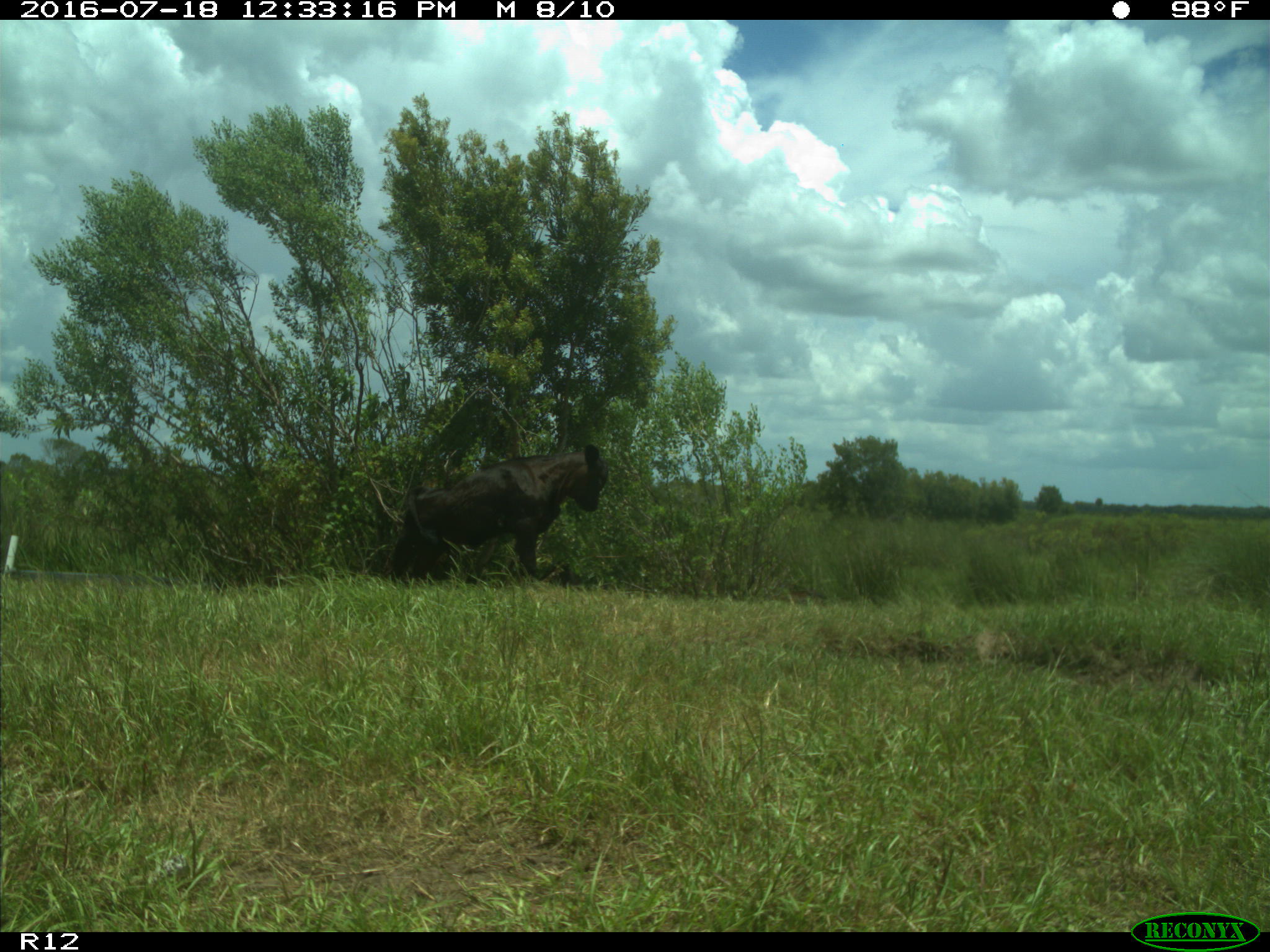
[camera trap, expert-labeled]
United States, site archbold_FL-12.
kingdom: Animalia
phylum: Chordata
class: Mammalia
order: Artiodactyla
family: Bovidae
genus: Bos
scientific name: Bos taurus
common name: domestic cow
Bos taurus (domestic cow).